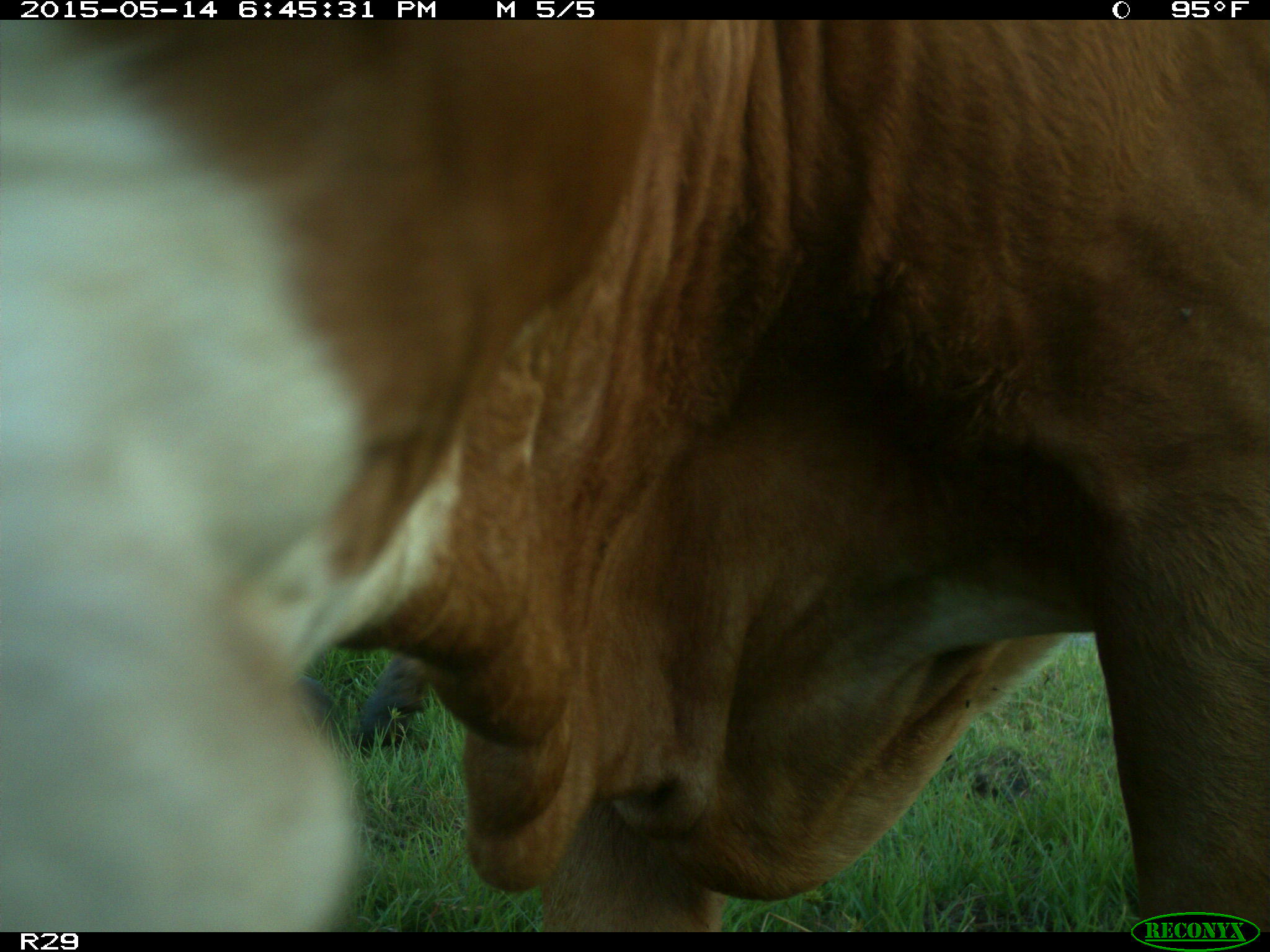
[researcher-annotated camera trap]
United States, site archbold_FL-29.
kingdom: Animalia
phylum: Chordata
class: Mammalia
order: Artiodactyla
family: Bovidae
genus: Bos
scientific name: Bos taurus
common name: domestic cow